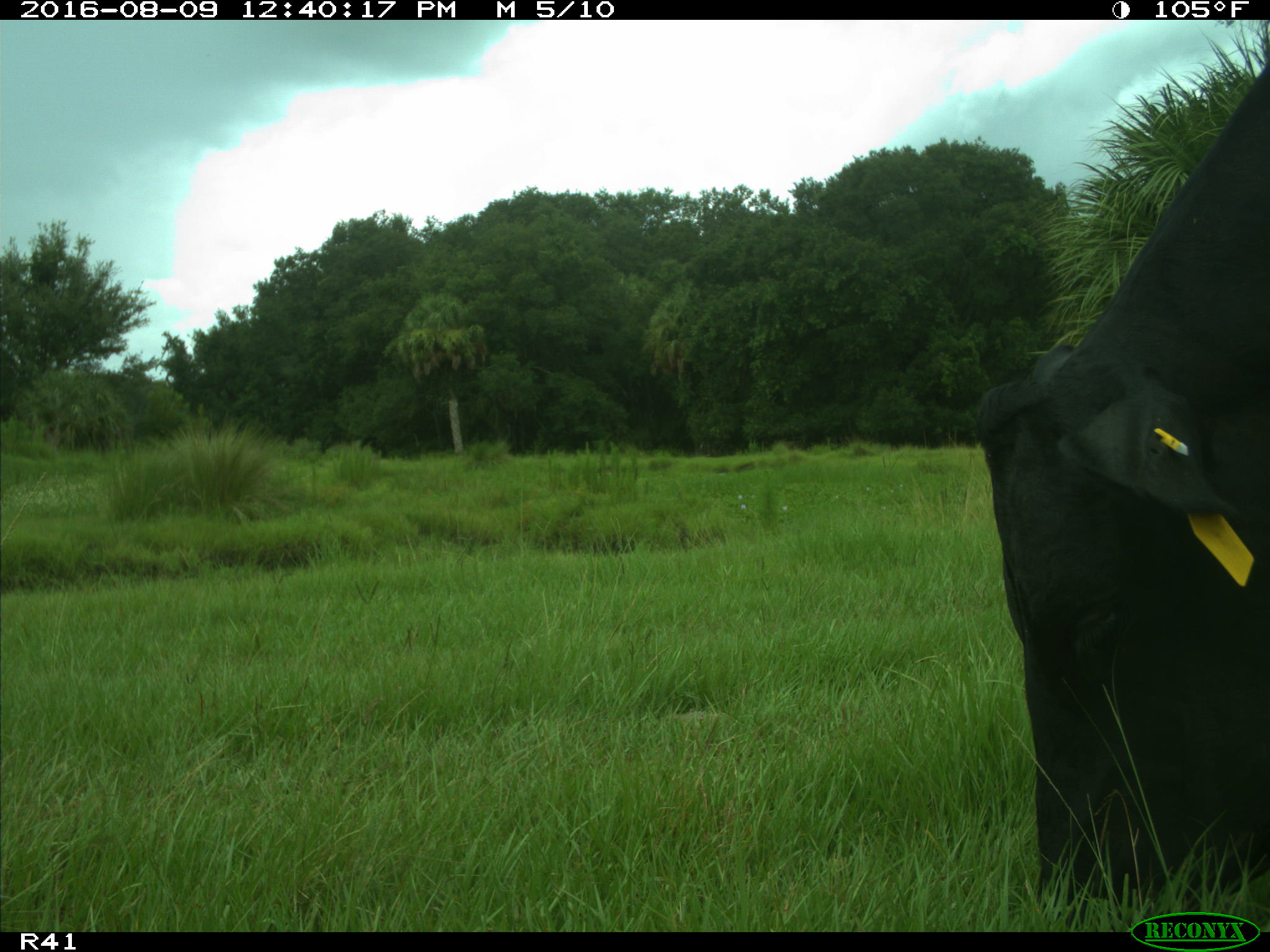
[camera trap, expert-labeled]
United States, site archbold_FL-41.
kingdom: Animalia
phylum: Chordata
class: Mammalia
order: Artiodactyla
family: Bovidae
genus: Bos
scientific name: Bos taurus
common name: domestic cow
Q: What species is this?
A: Bos taurus (domestic cow).